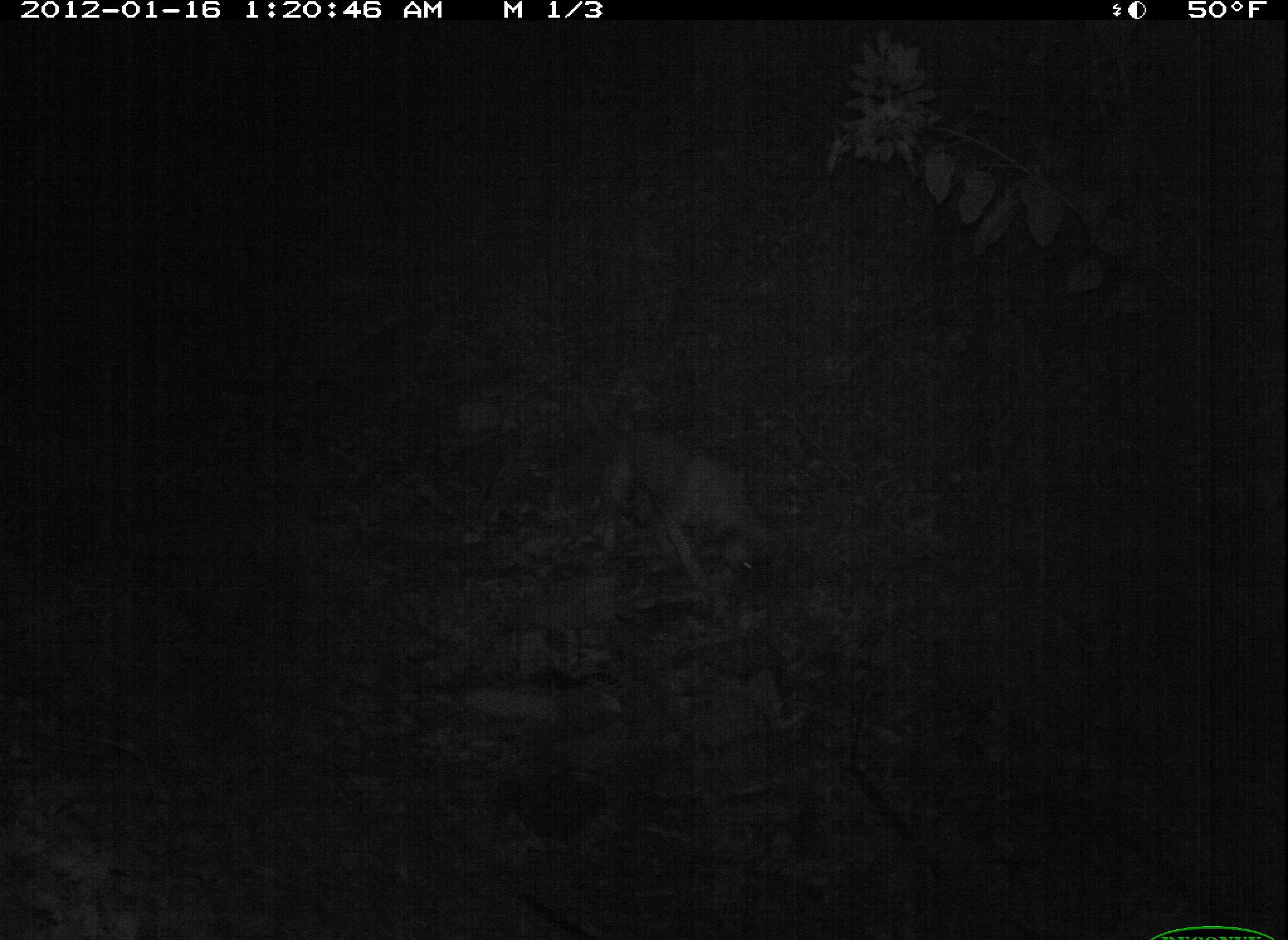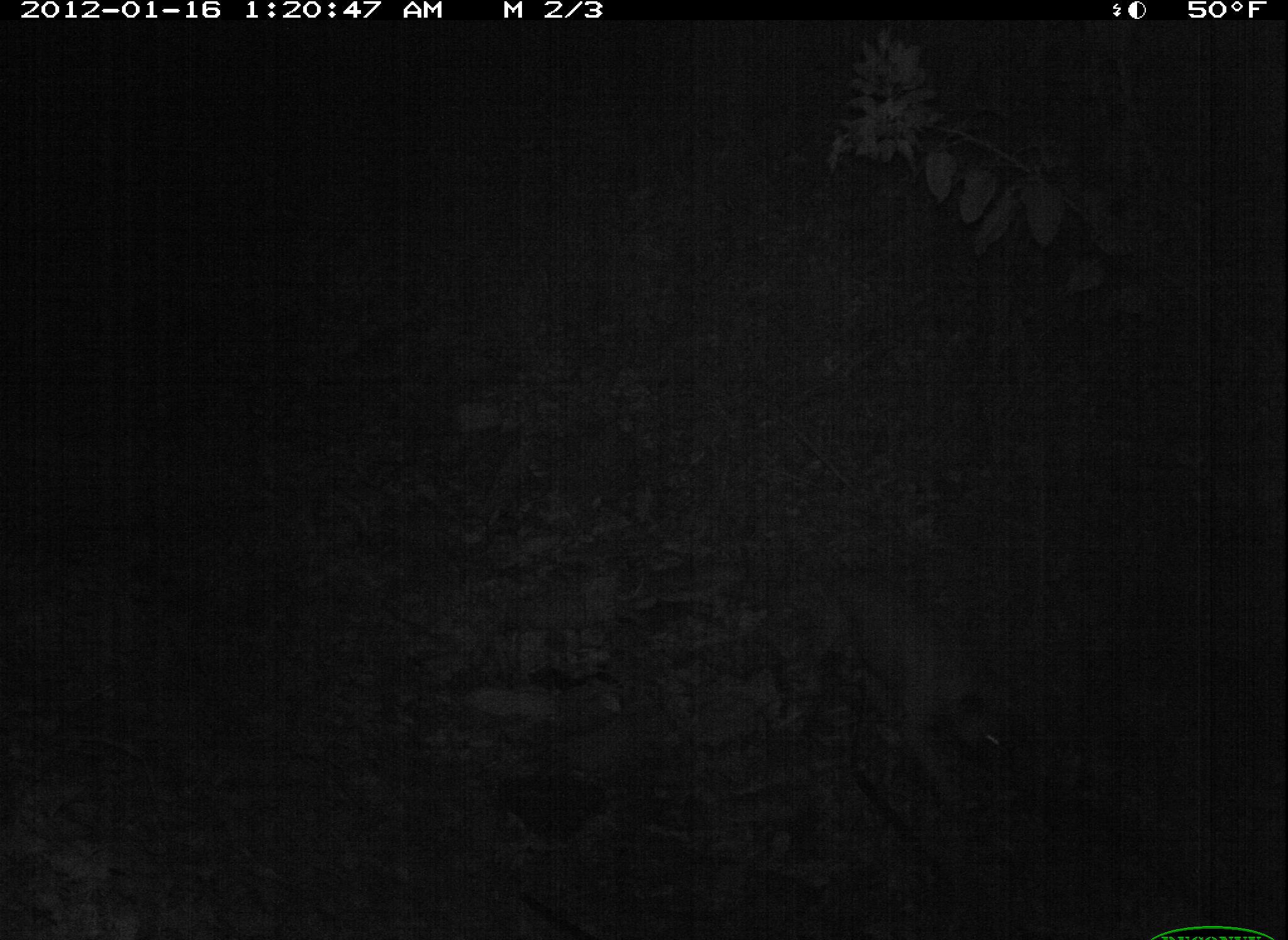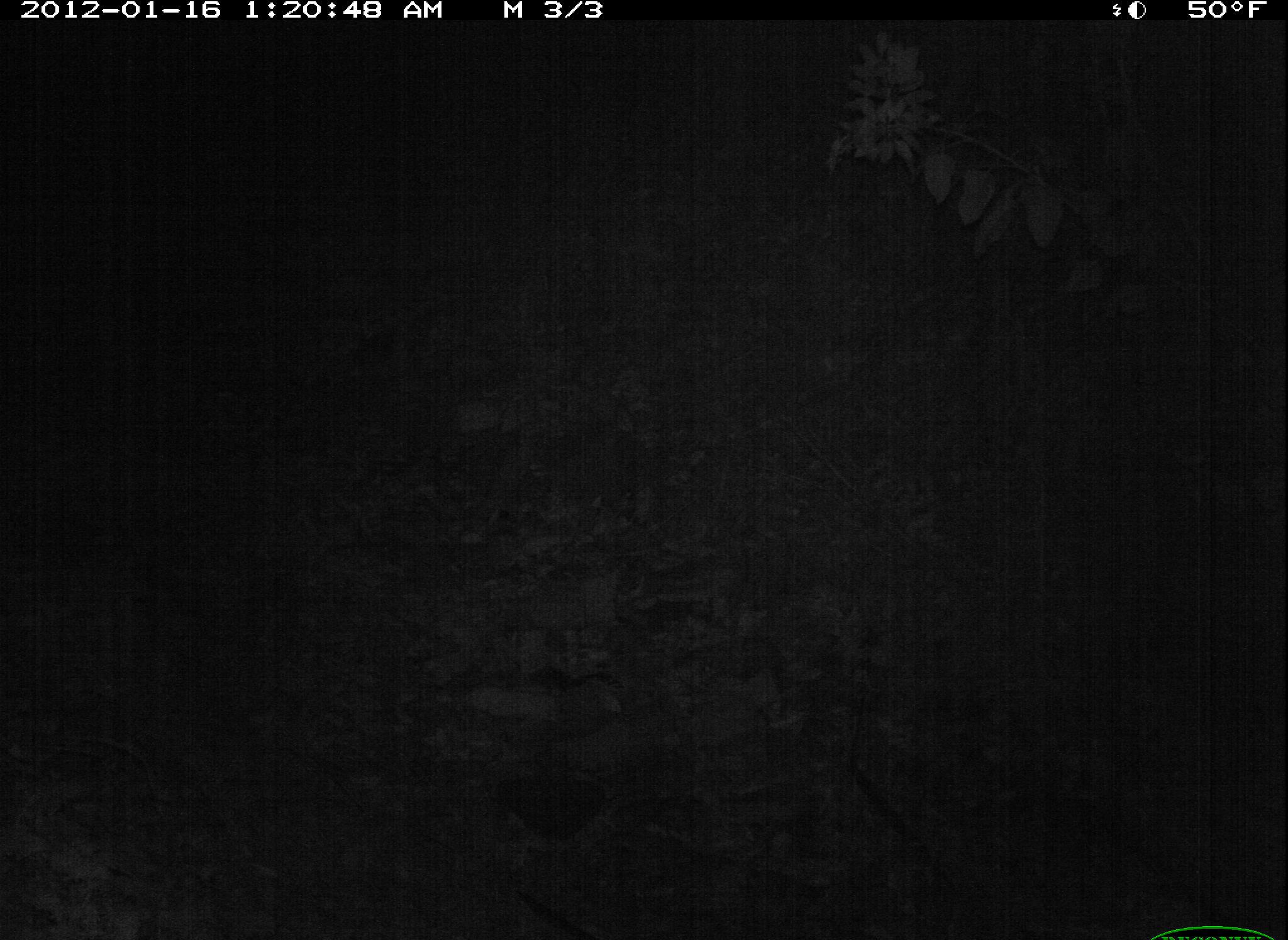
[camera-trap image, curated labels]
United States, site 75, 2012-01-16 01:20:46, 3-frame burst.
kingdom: Animalia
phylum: Chordata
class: Mammalia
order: Carnivora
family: Canidae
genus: Canis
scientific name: Canis familiaris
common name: domestic dog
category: dog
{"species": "dog (domestic dog) (Canis familiaris)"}